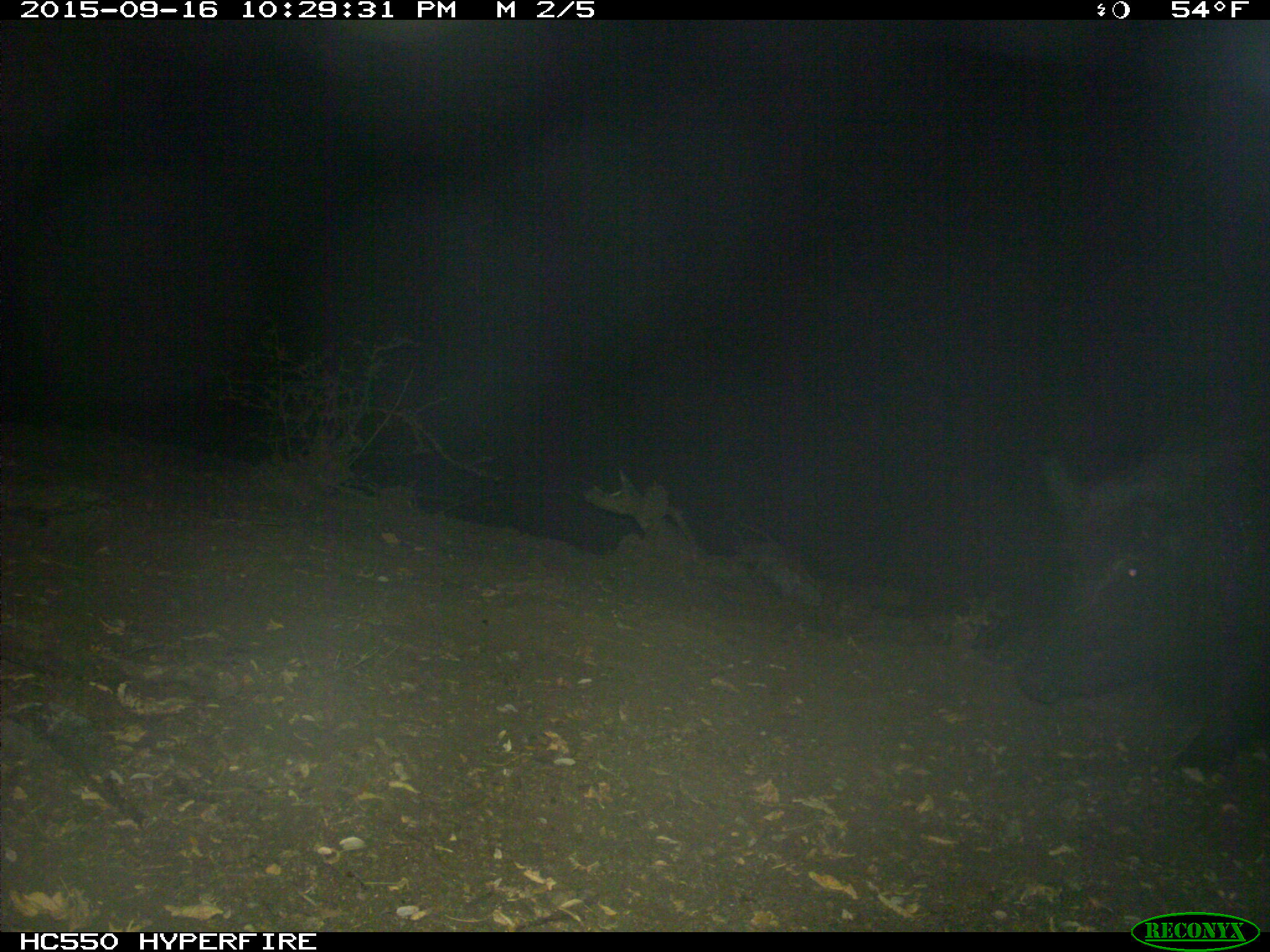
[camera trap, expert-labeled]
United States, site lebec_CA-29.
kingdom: Animalia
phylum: Chordata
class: Mammalia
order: Artiodactyla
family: Suidae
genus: Sus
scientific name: Sus scrofa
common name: wild boar